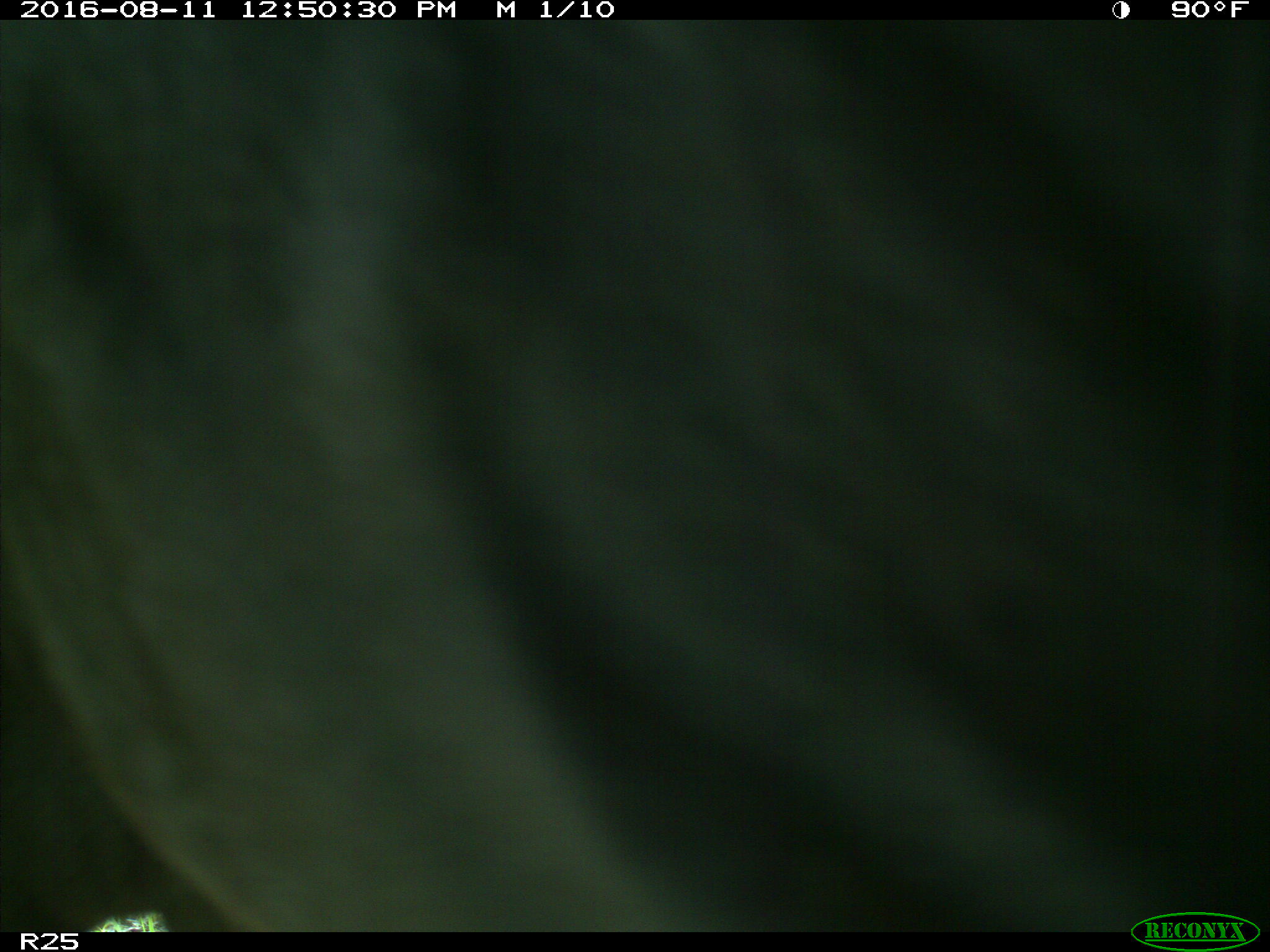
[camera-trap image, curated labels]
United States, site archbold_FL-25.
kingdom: Animalia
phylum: Chordata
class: Mammalia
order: Artiodactyla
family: Bovidae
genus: Bos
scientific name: Bos taurus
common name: domestic cow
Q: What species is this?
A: Bos taurus (domestic cow).